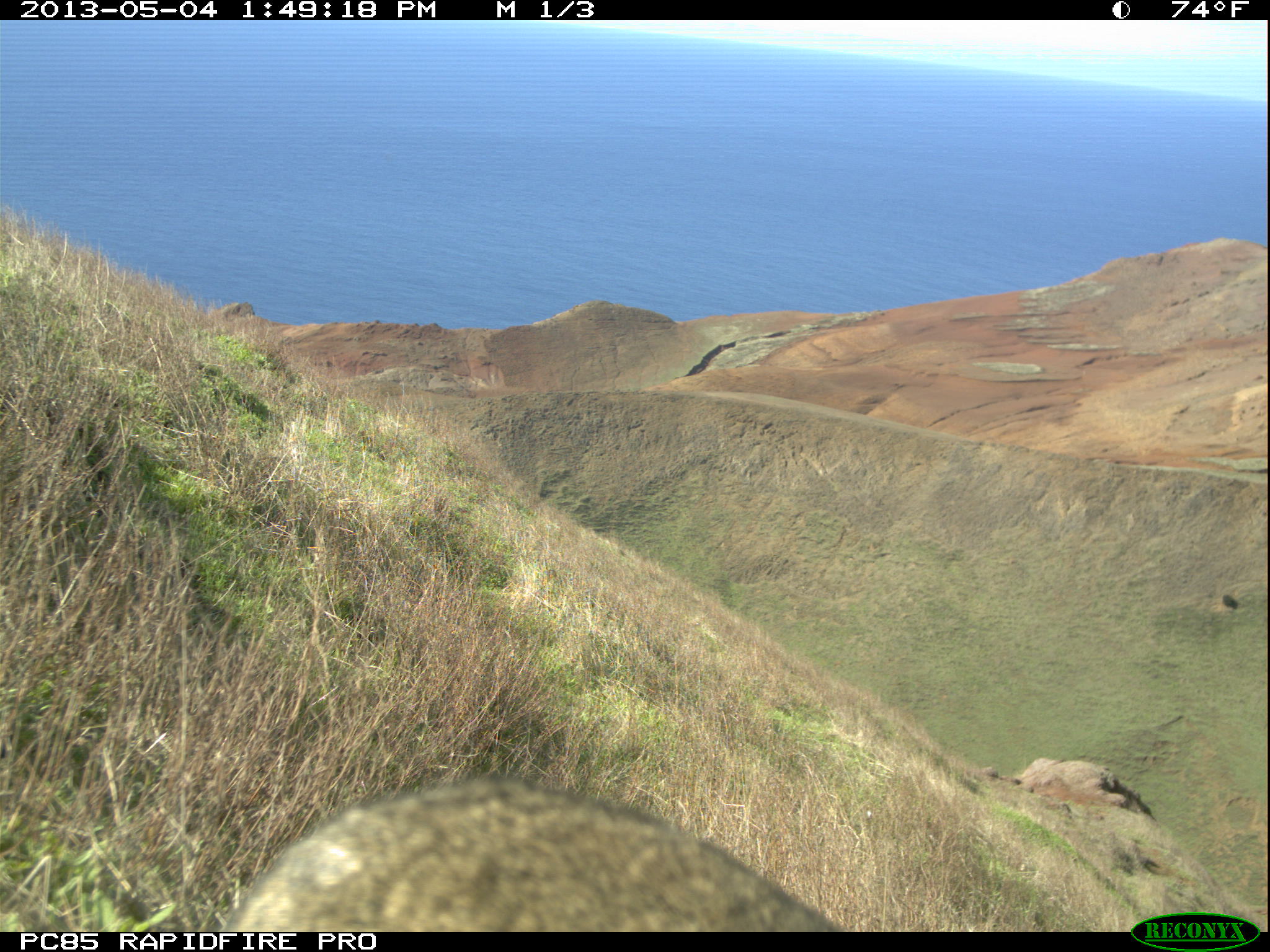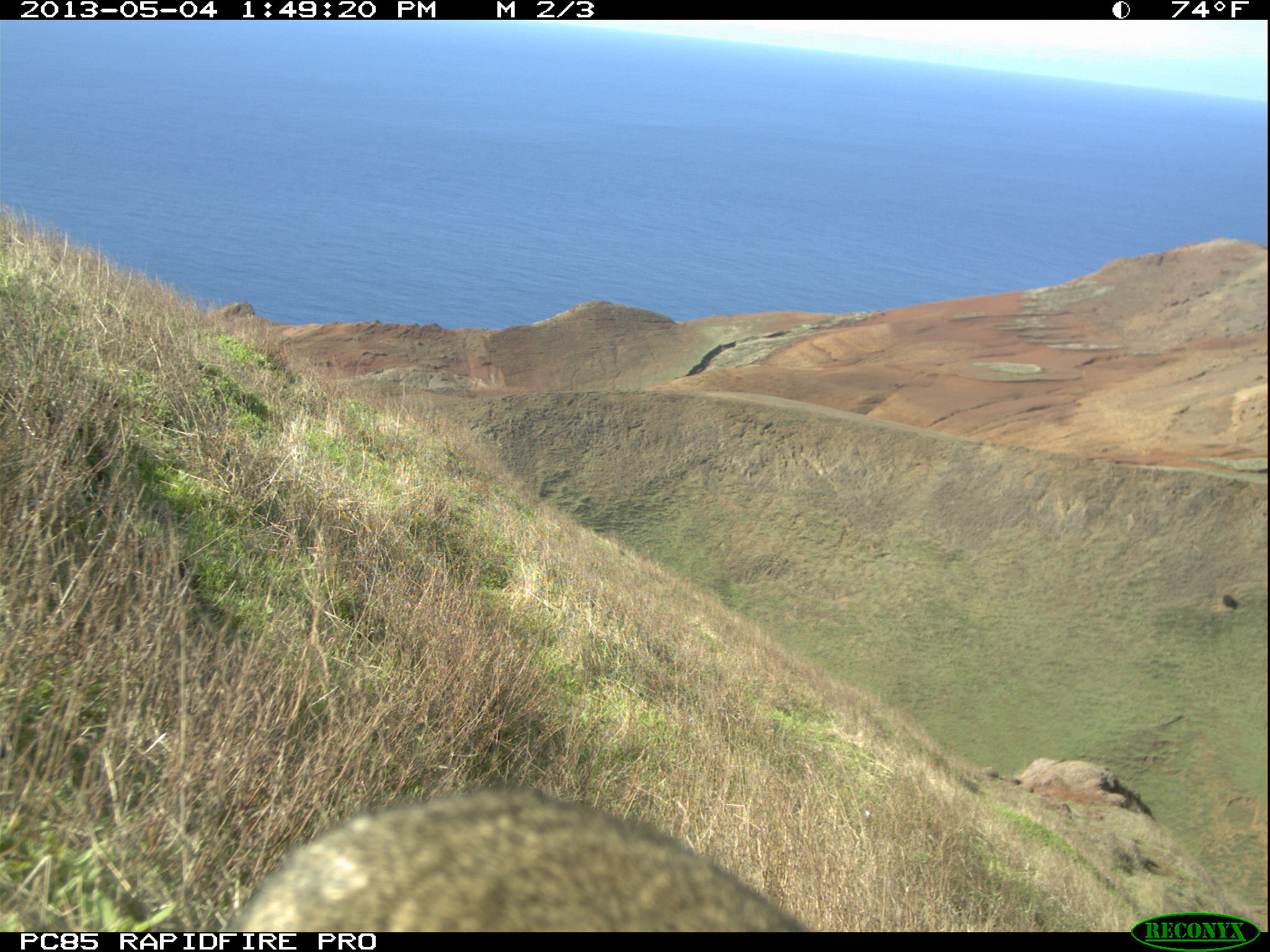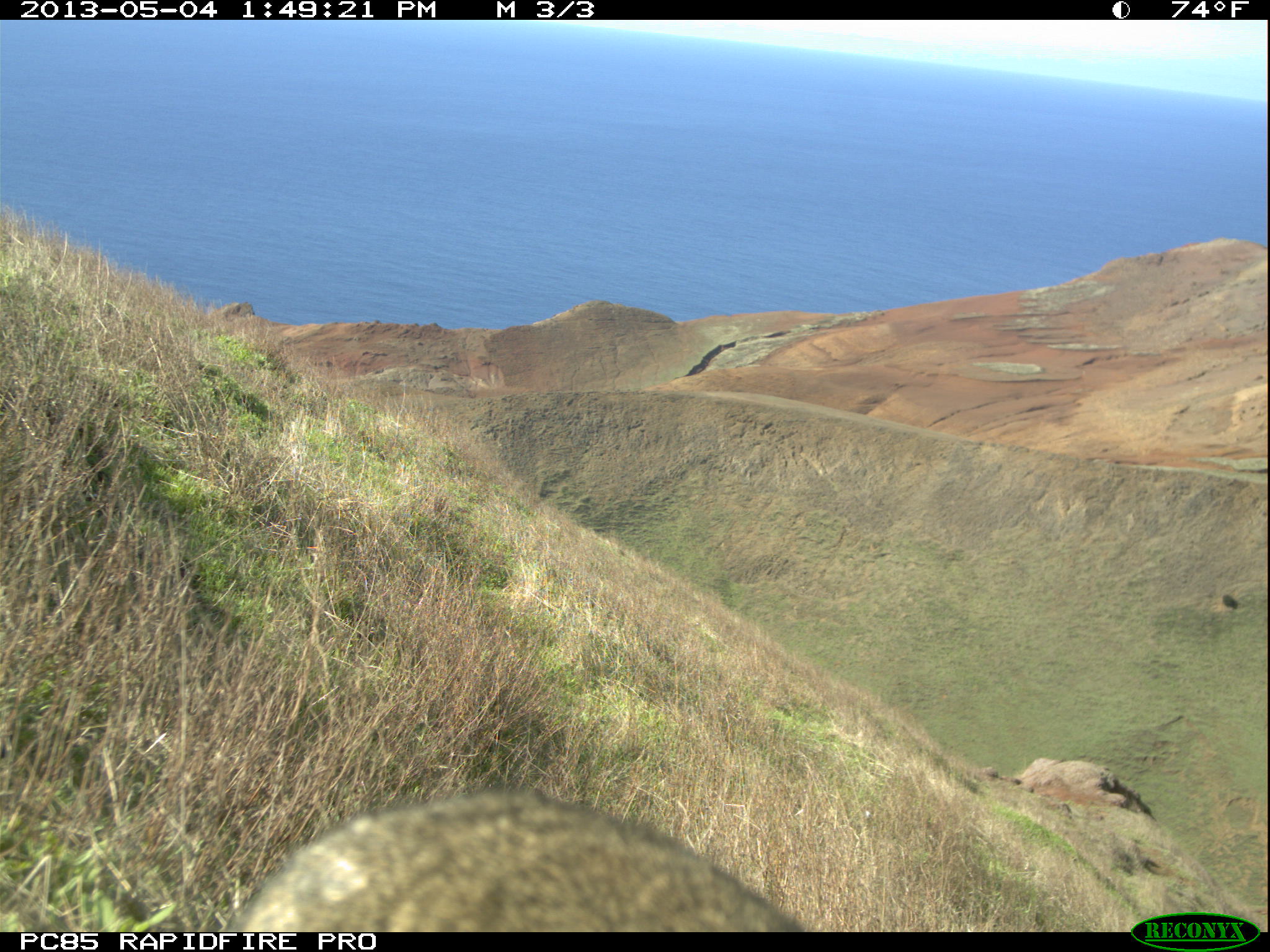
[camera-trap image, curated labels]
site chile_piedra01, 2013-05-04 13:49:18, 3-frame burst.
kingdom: Animalia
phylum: Chordata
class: Mammalia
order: Lagomorpha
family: Leporidae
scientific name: Leporidae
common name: rabbits and hares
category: rabbit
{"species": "rabbit (rabbits and hares) (Leporidae)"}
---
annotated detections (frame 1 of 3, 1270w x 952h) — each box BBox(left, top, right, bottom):
rabbit: BBox(213, 774, 847, 932)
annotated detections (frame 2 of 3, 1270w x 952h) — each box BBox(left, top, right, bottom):
rabbit: BBox(215, 786, 813, 933)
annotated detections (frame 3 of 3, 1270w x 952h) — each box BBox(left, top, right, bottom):
rabbit: BBox(217, 788, 815, 932)